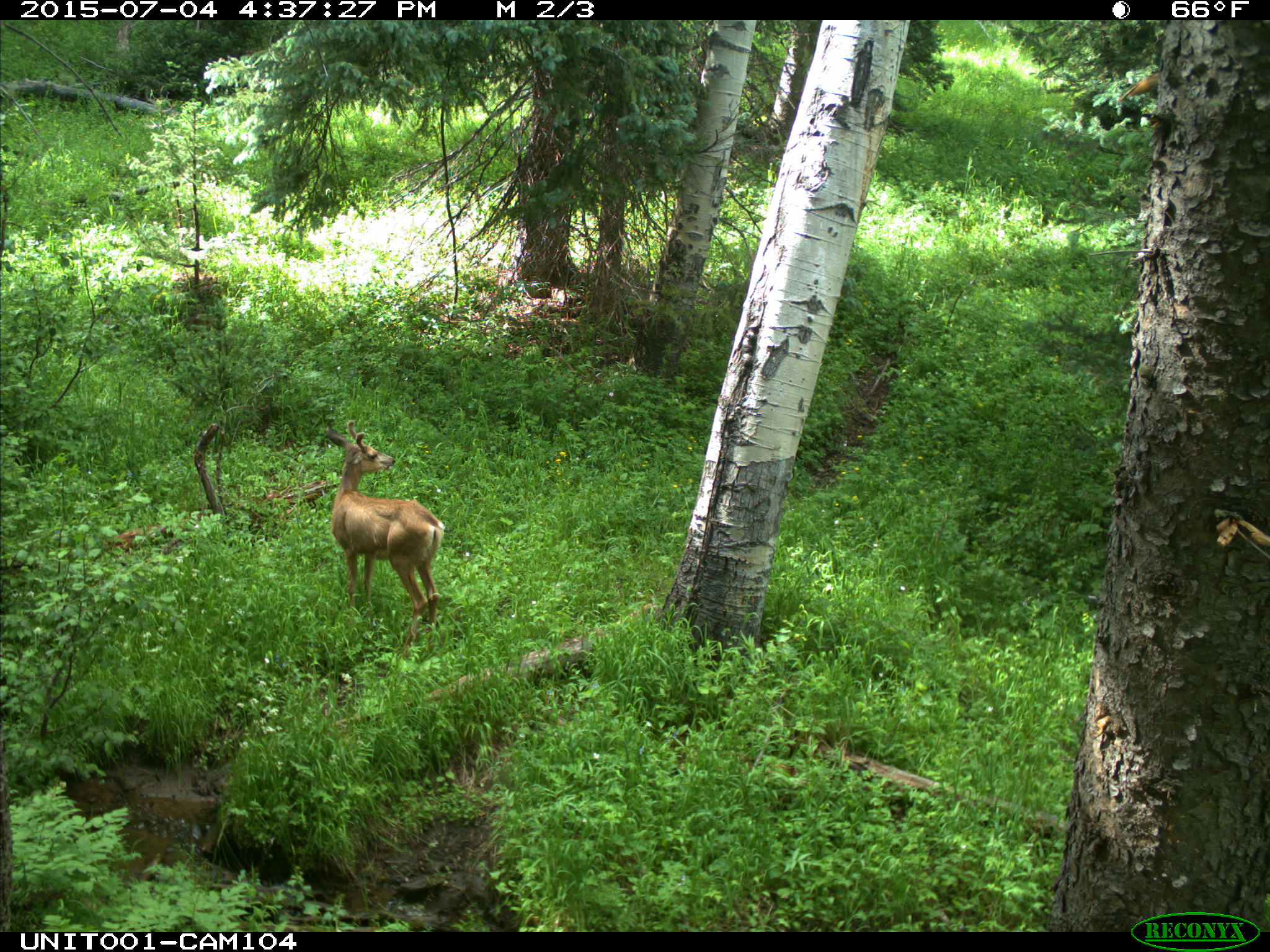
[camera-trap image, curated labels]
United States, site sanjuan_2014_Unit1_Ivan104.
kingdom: Animalia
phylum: Chordata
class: Mammalia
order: Artiodactyla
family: Cervidae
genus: Odocoileus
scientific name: Odocoileus hemionus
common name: mule deer